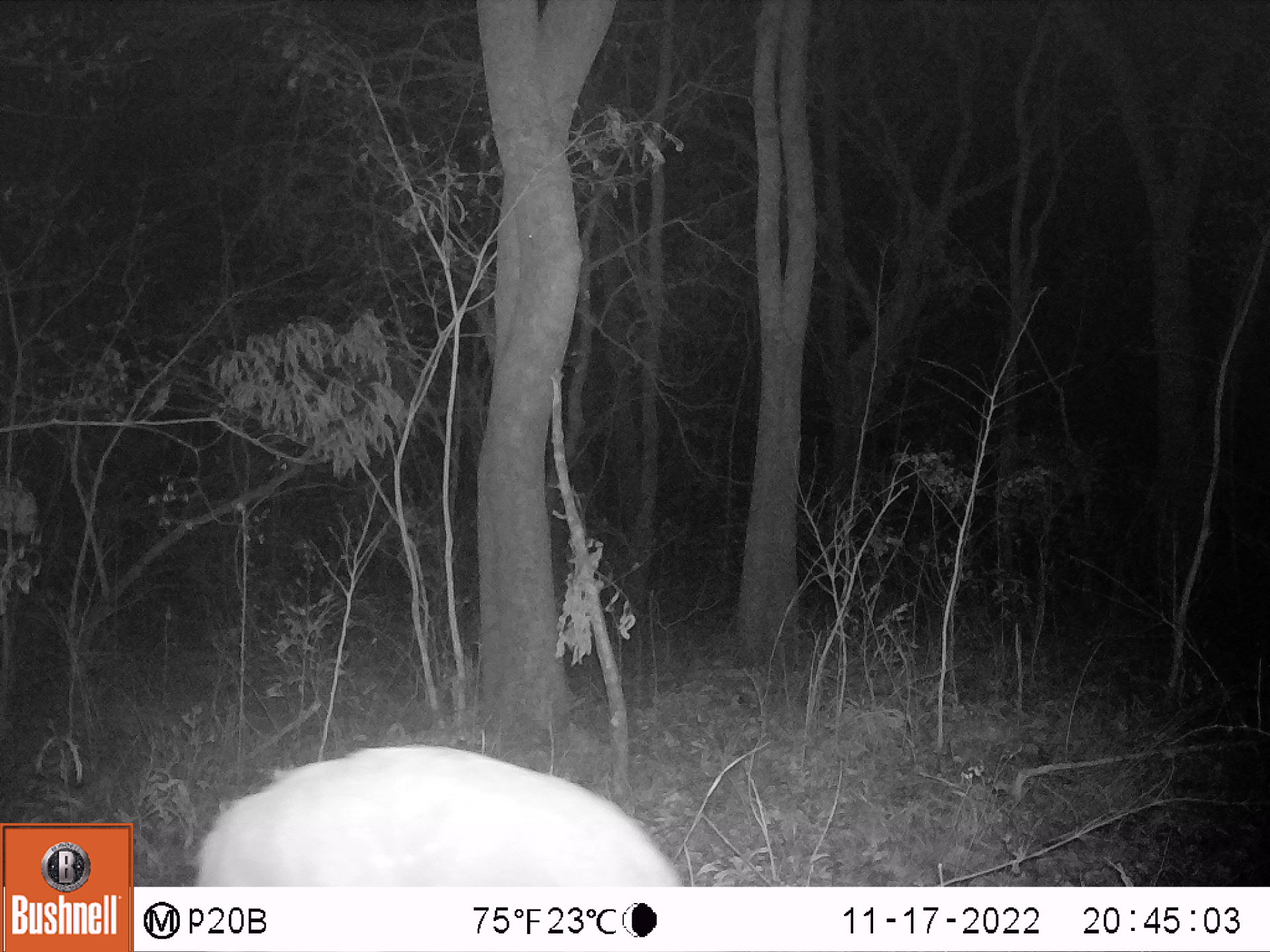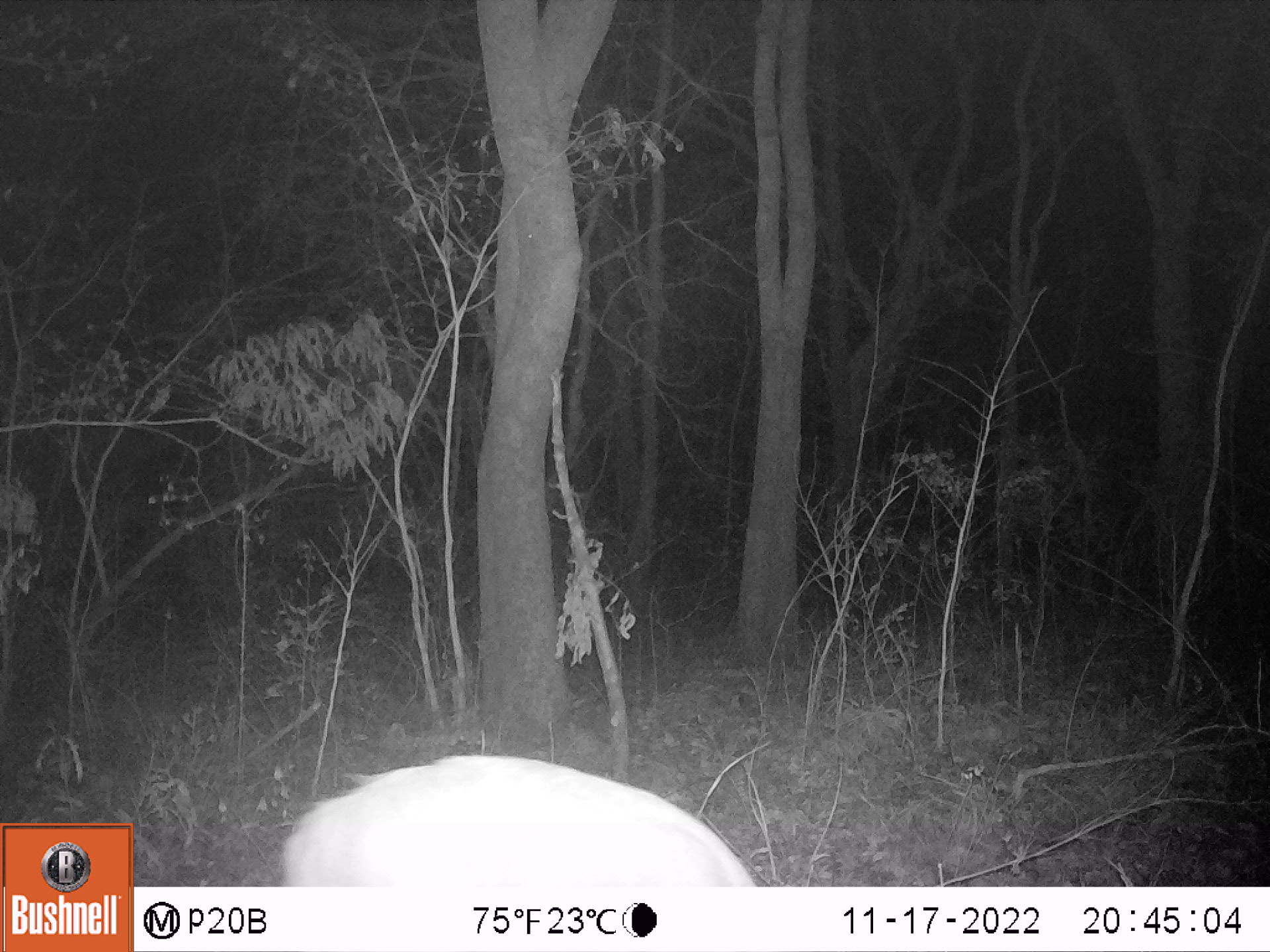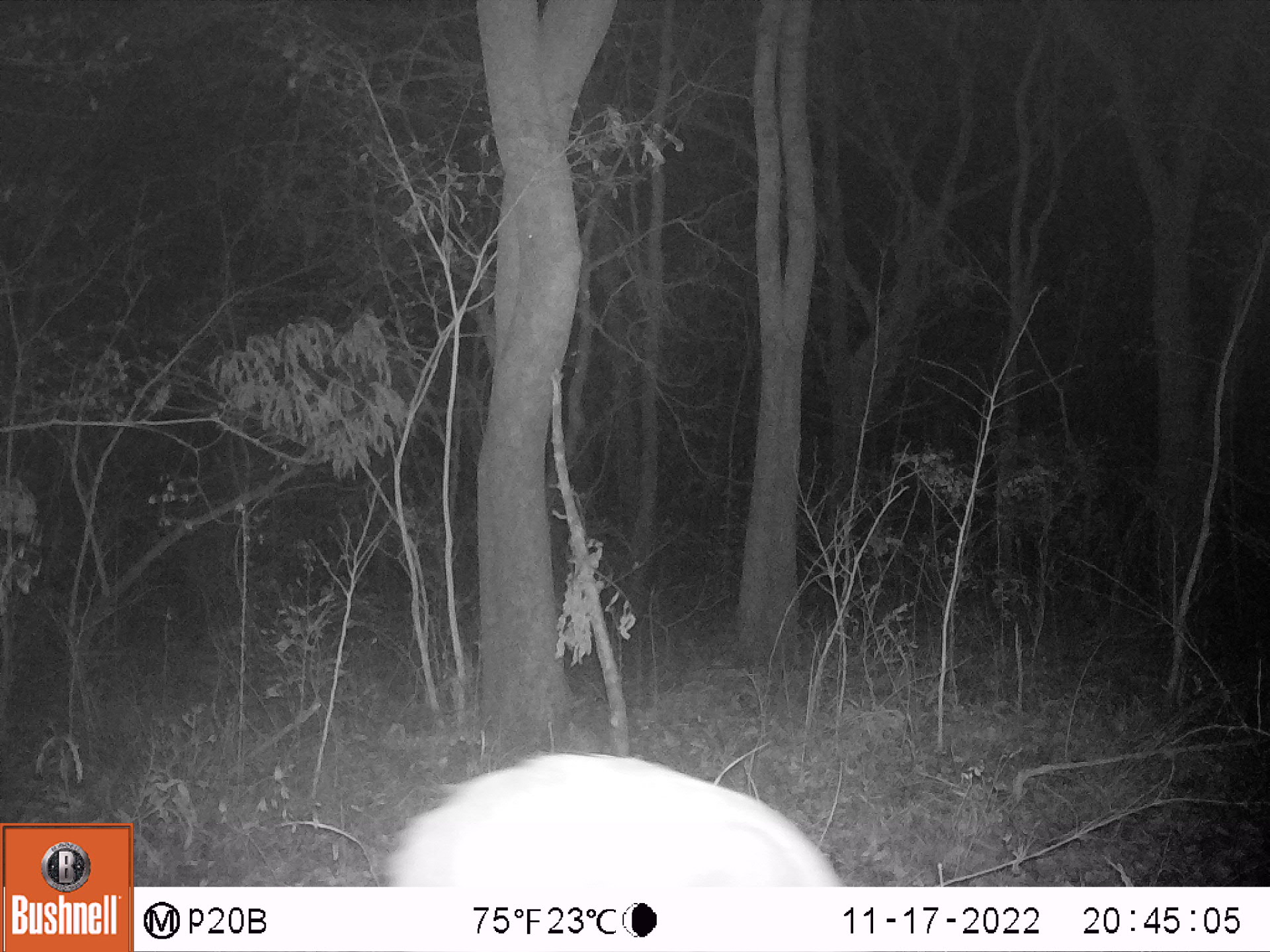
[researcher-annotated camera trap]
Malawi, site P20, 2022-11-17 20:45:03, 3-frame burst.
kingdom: Animalia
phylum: Chordata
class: Mammalia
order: Artiodactyla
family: Bovidae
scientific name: Antilopinae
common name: small antelope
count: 1